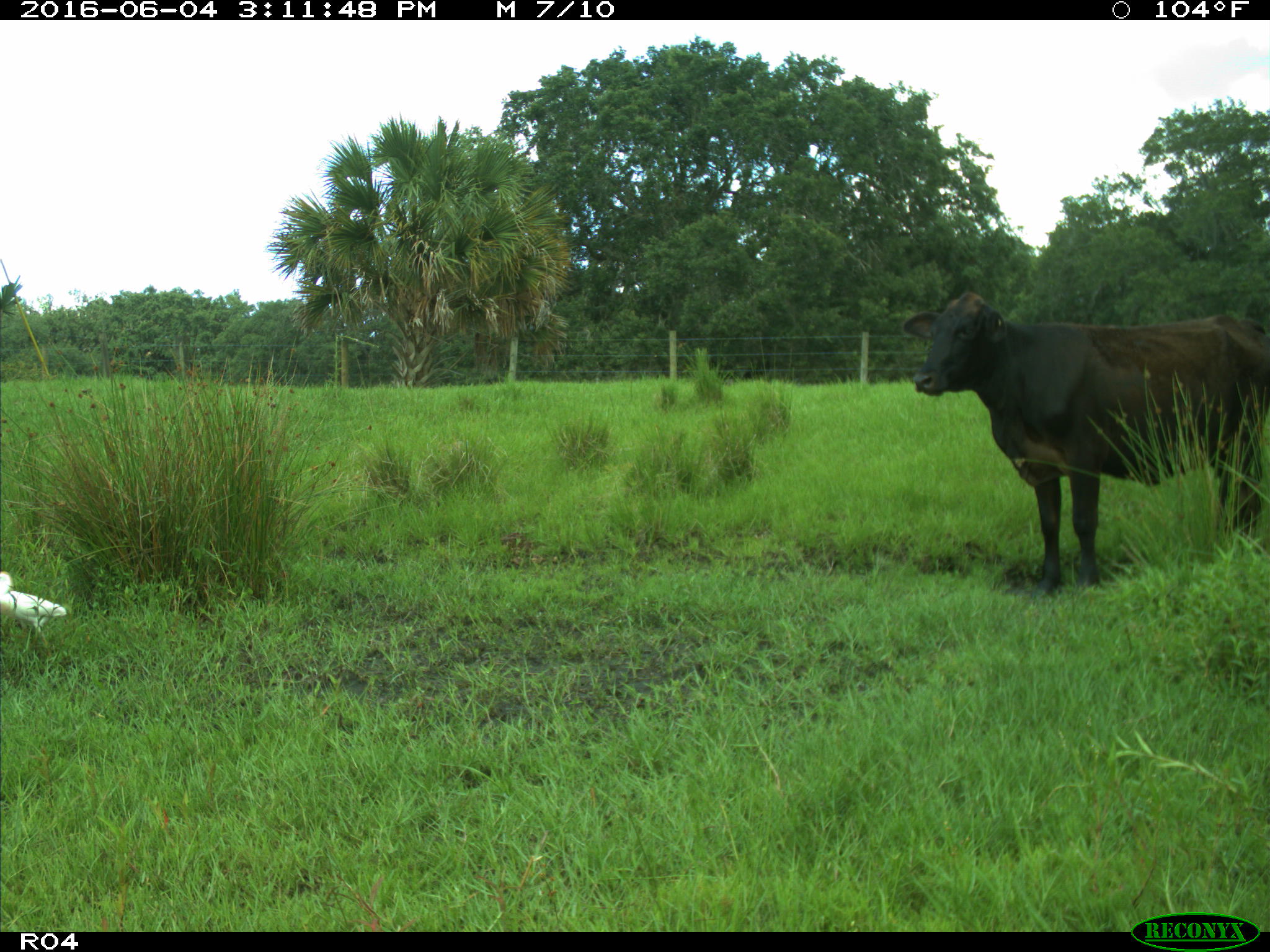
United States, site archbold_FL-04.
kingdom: Animalia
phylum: Chordata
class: Mammalia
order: Artiodactyla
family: Bovidae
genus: Bos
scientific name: Bos taurus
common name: domestic cow